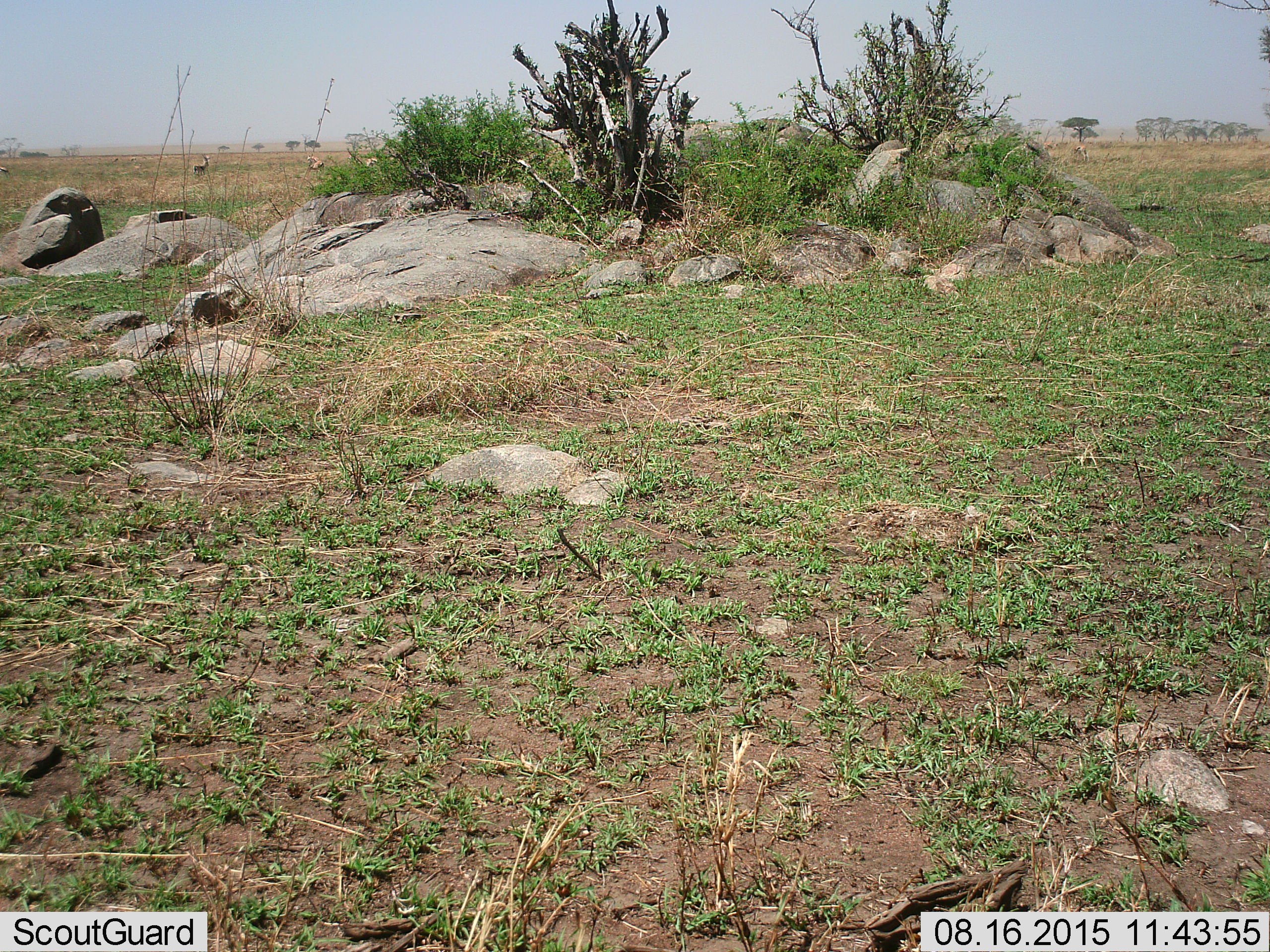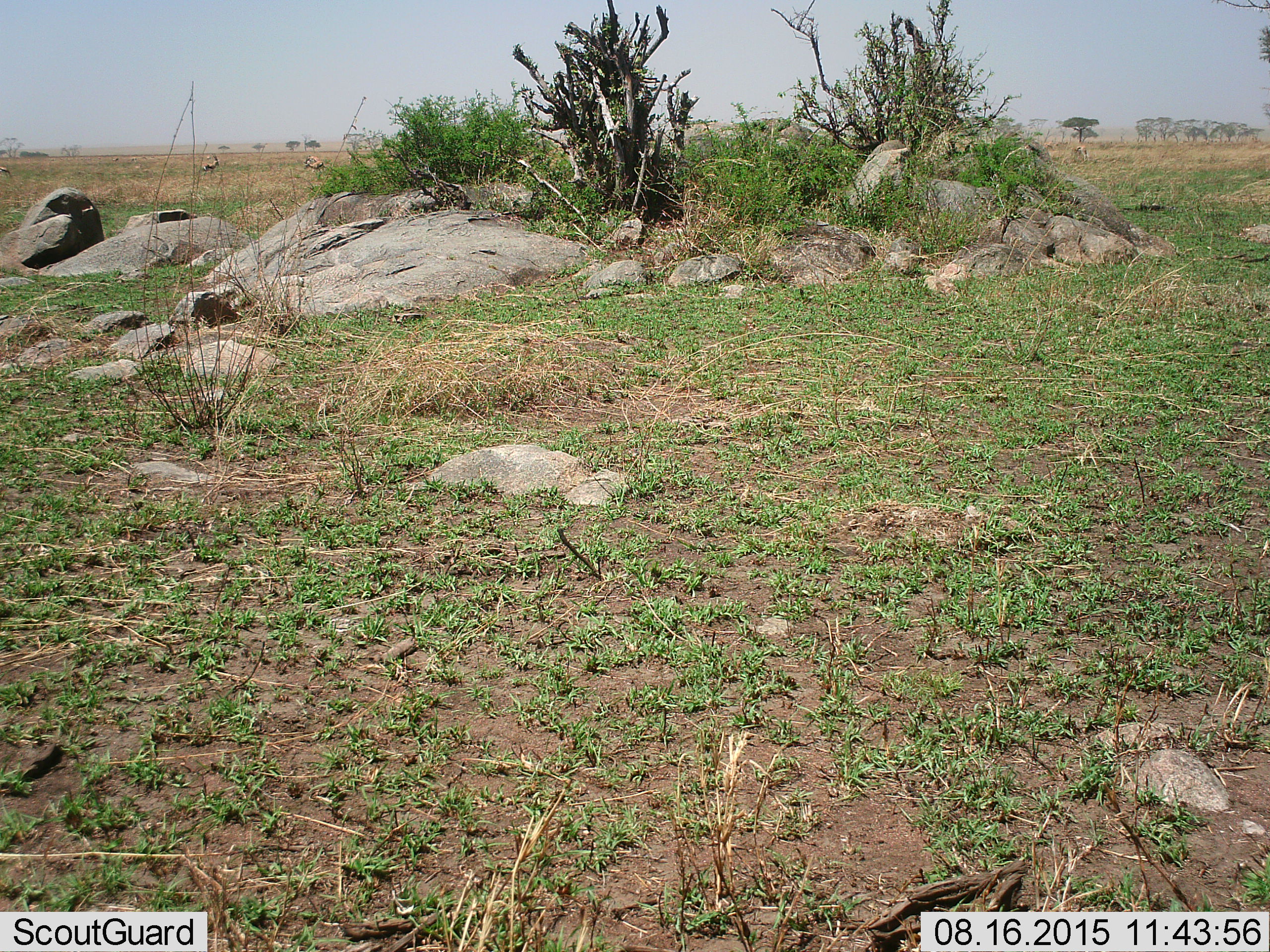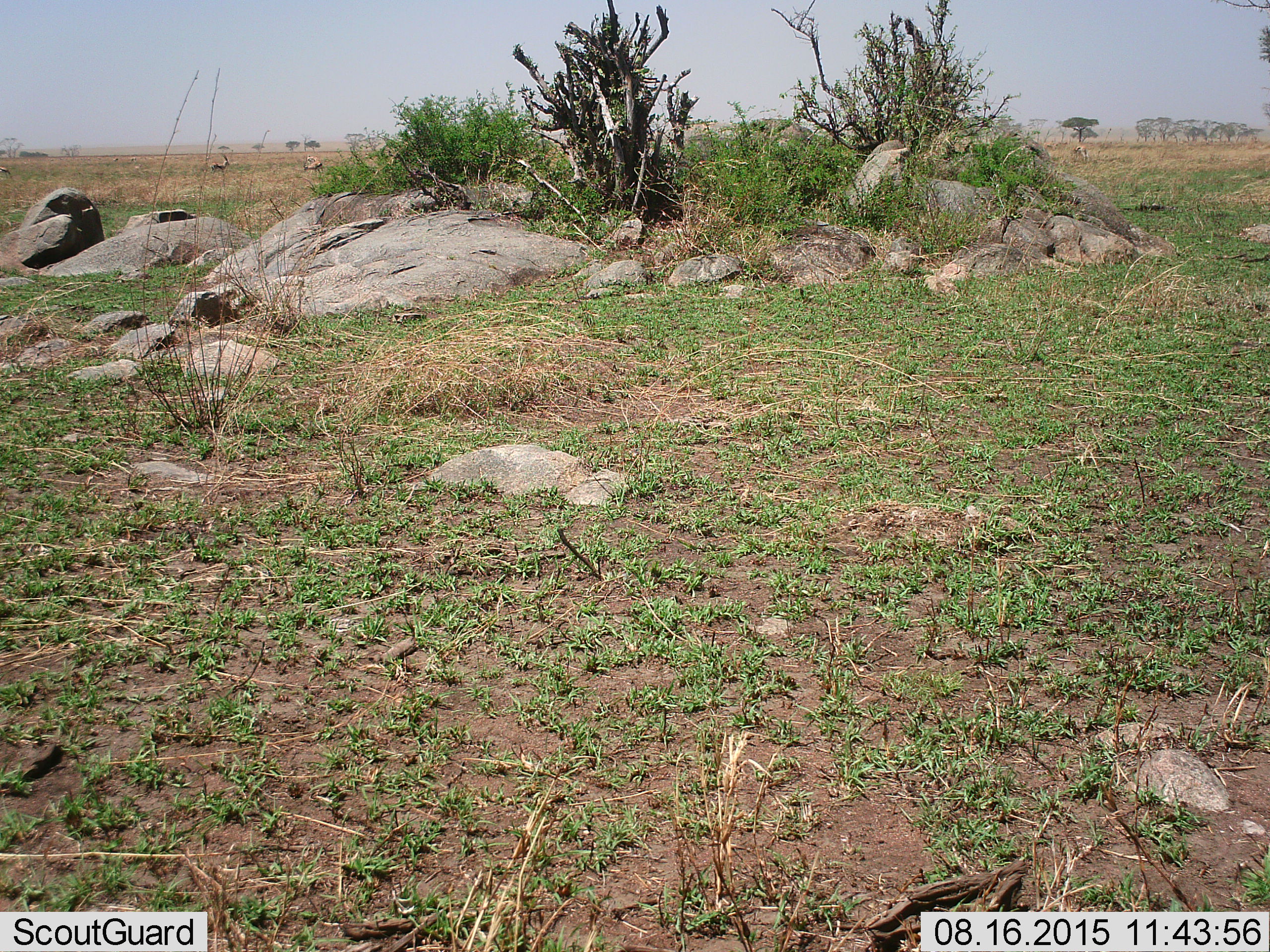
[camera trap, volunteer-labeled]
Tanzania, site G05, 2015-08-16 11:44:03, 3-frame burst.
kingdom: Animalia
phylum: Chordata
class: Mammalia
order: Artiodactyla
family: Bovidae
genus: Eudorcas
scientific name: Eudorcas thomsonii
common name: thomson's gazelle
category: gazellethomsons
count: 8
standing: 55%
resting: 0%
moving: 91%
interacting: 0%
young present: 0%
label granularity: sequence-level